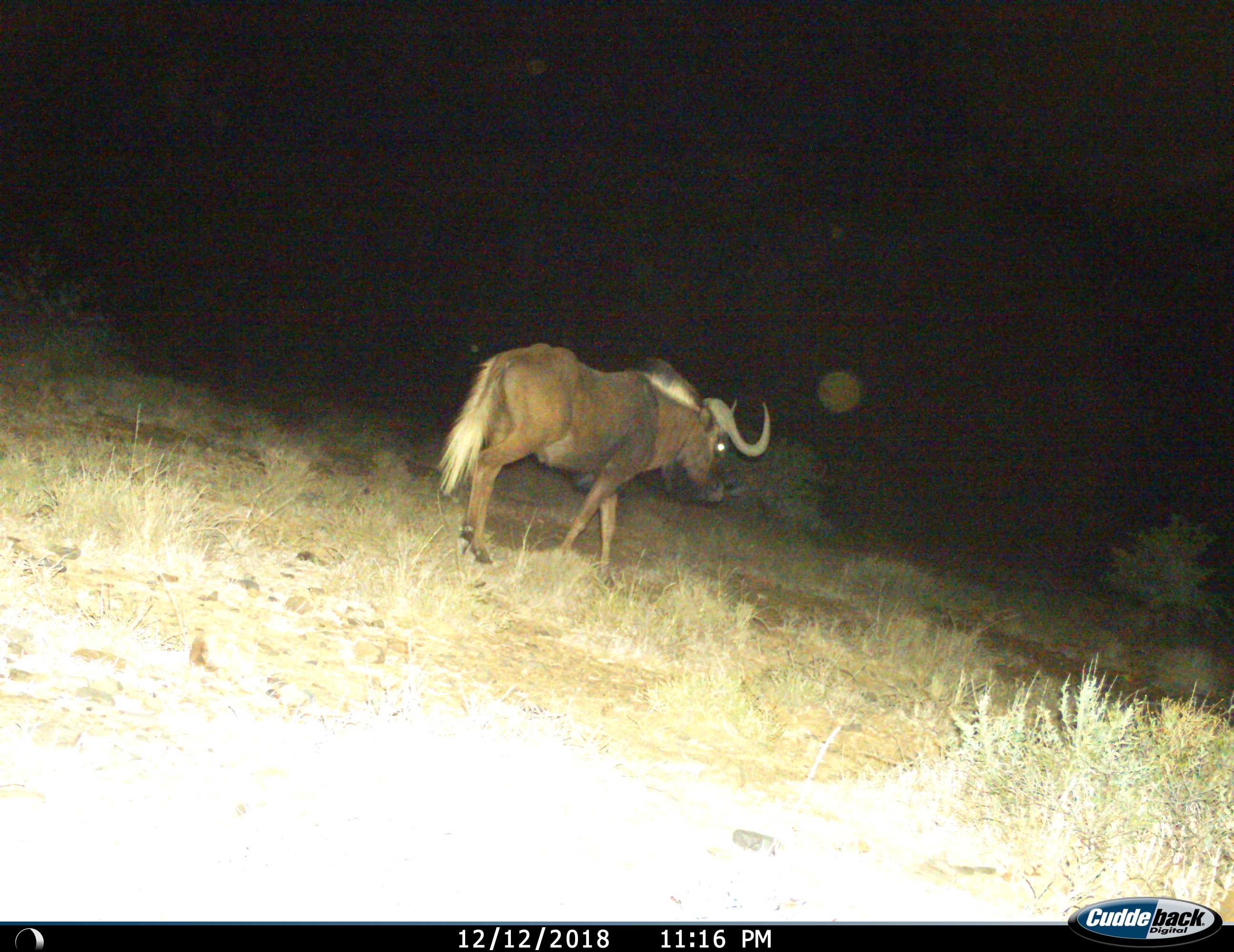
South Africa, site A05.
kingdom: Animalia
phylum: Chordata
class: Mammalia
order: Artiodactyla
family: Bovidae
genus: Connochaetes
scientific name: Connochaetes gnou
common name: black wildebeest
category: wildebeestblack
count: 1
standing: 10%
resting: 0%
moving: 90%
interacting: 0%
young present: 0%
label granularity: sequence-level